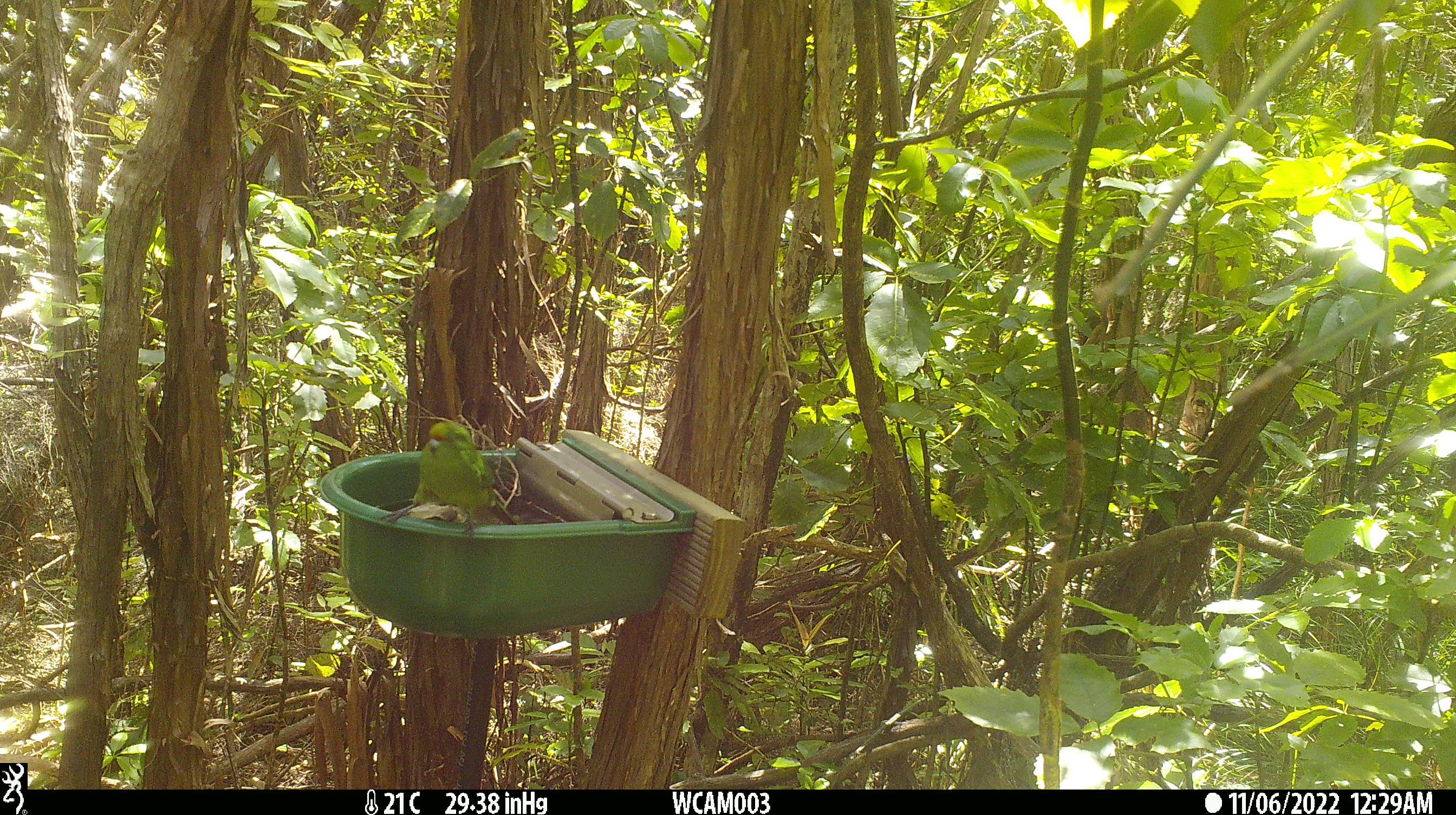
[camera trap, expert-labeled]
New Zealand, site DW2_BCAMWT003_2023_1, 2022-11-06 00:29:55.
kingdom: Animalia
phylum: Chordata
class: Aves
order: Psittaciformes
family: Psittaculidae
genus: Cyanoramphus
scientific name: Cyanoramphus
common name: parakeet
Parakeet (Cyanoramphus).